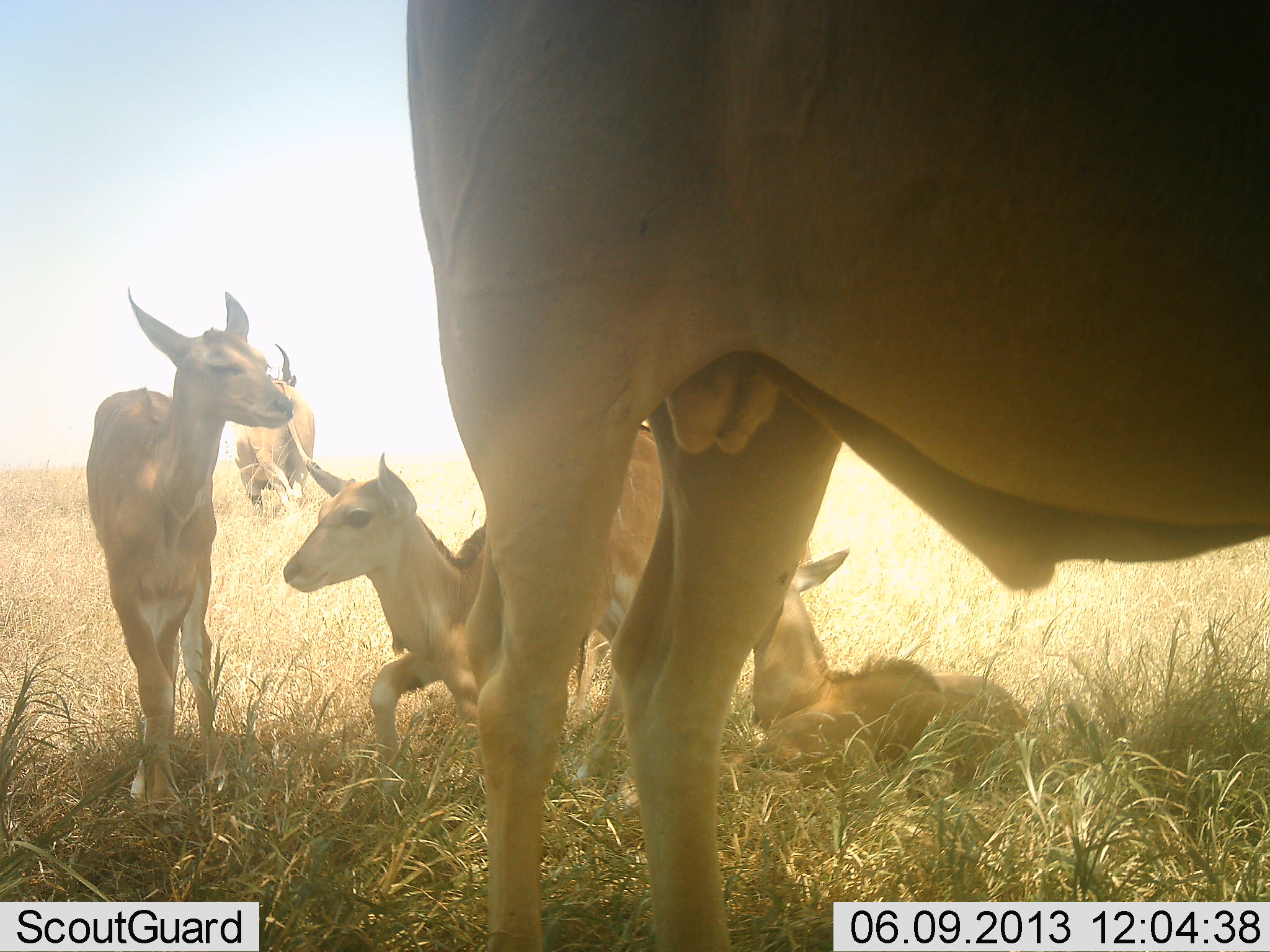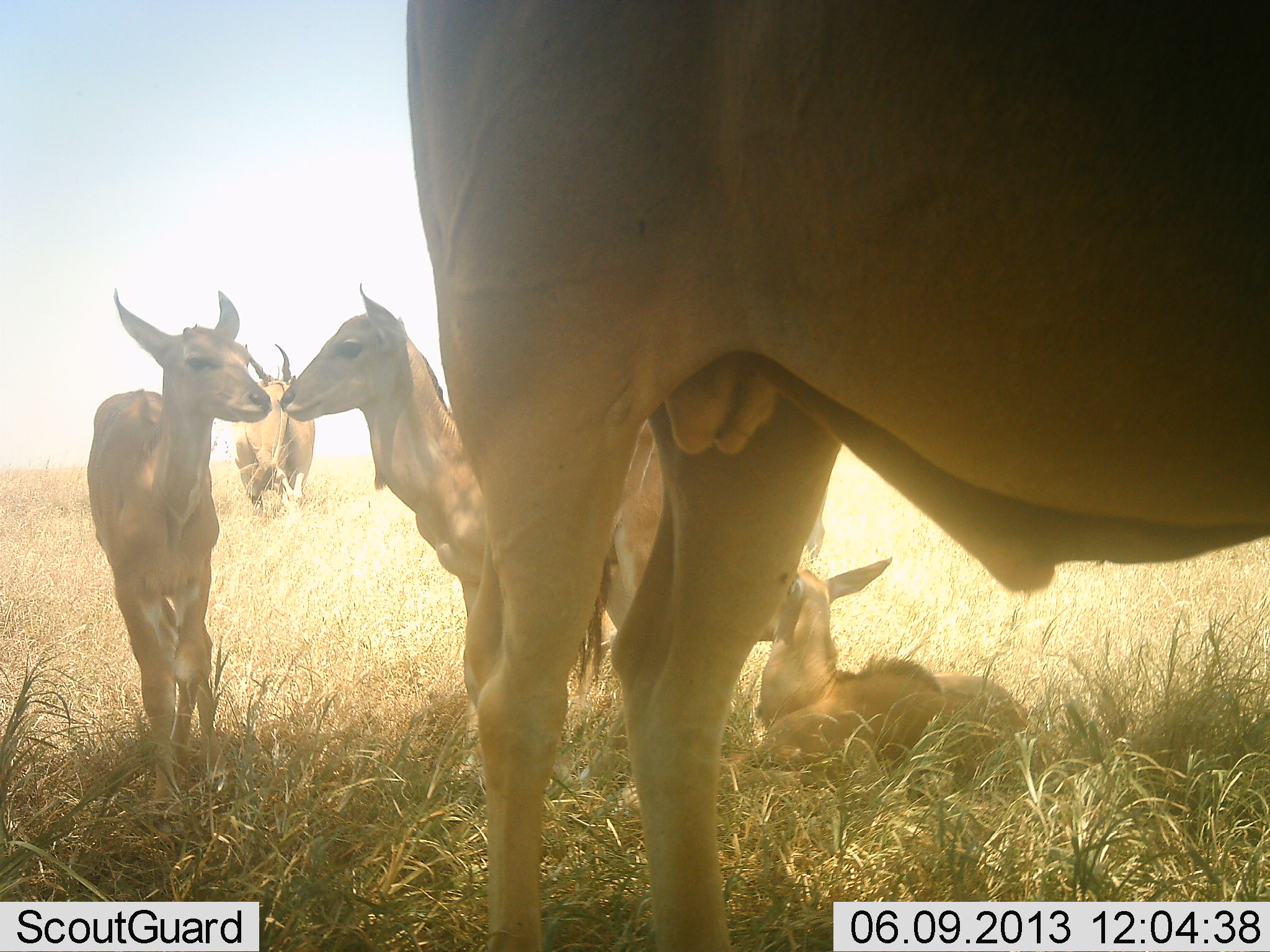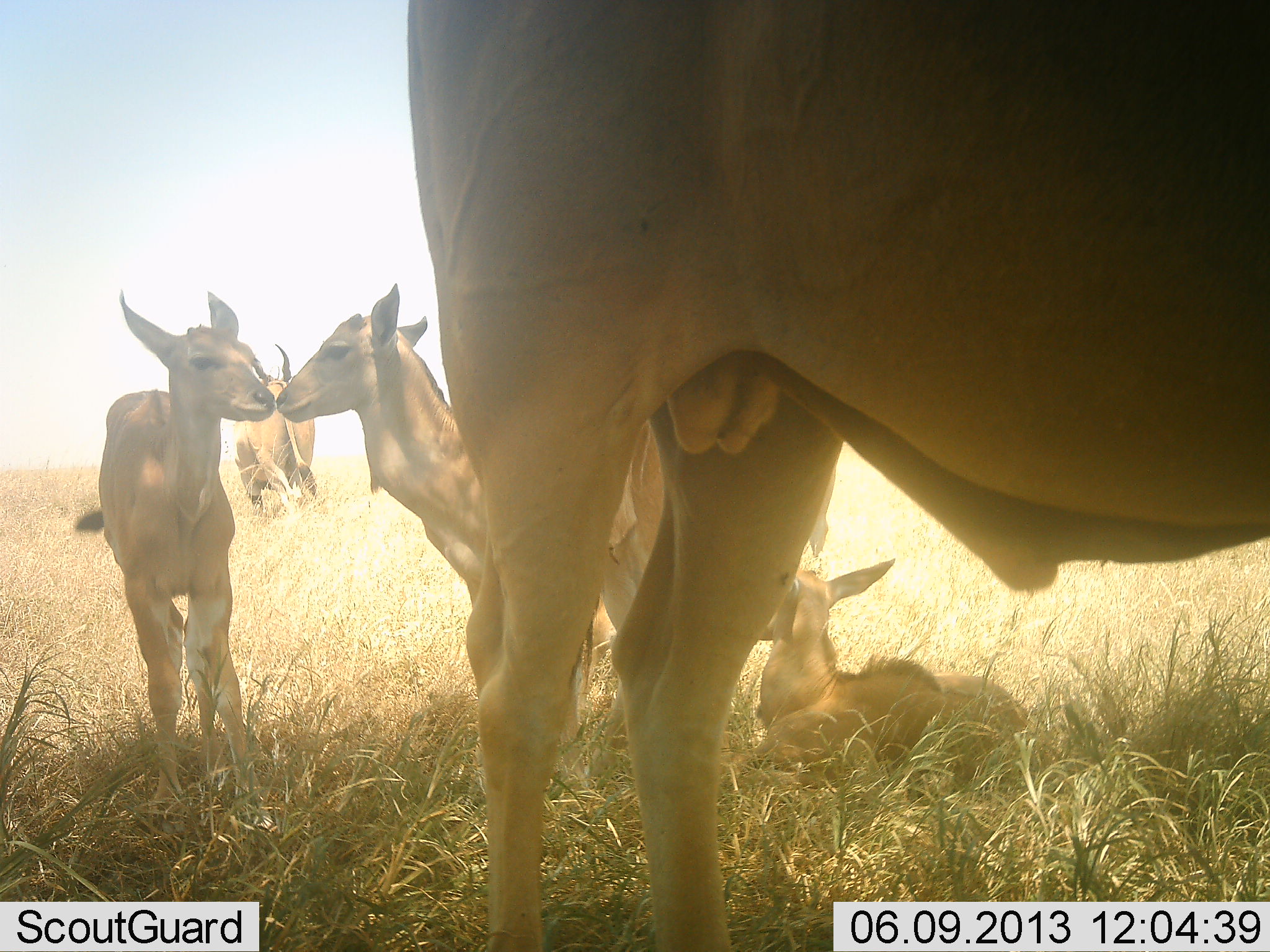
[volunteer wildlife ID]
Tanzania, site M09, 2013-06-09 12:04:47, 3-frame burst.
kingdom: Animalia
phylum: Chordata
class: Mammalia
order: Artiodactyla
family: Bovidae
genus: Tragelaphus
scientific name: Tragelaphus oryx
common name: eland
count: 5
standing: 100%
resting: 94%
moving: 0%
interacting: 19%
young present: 81%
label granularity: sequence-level